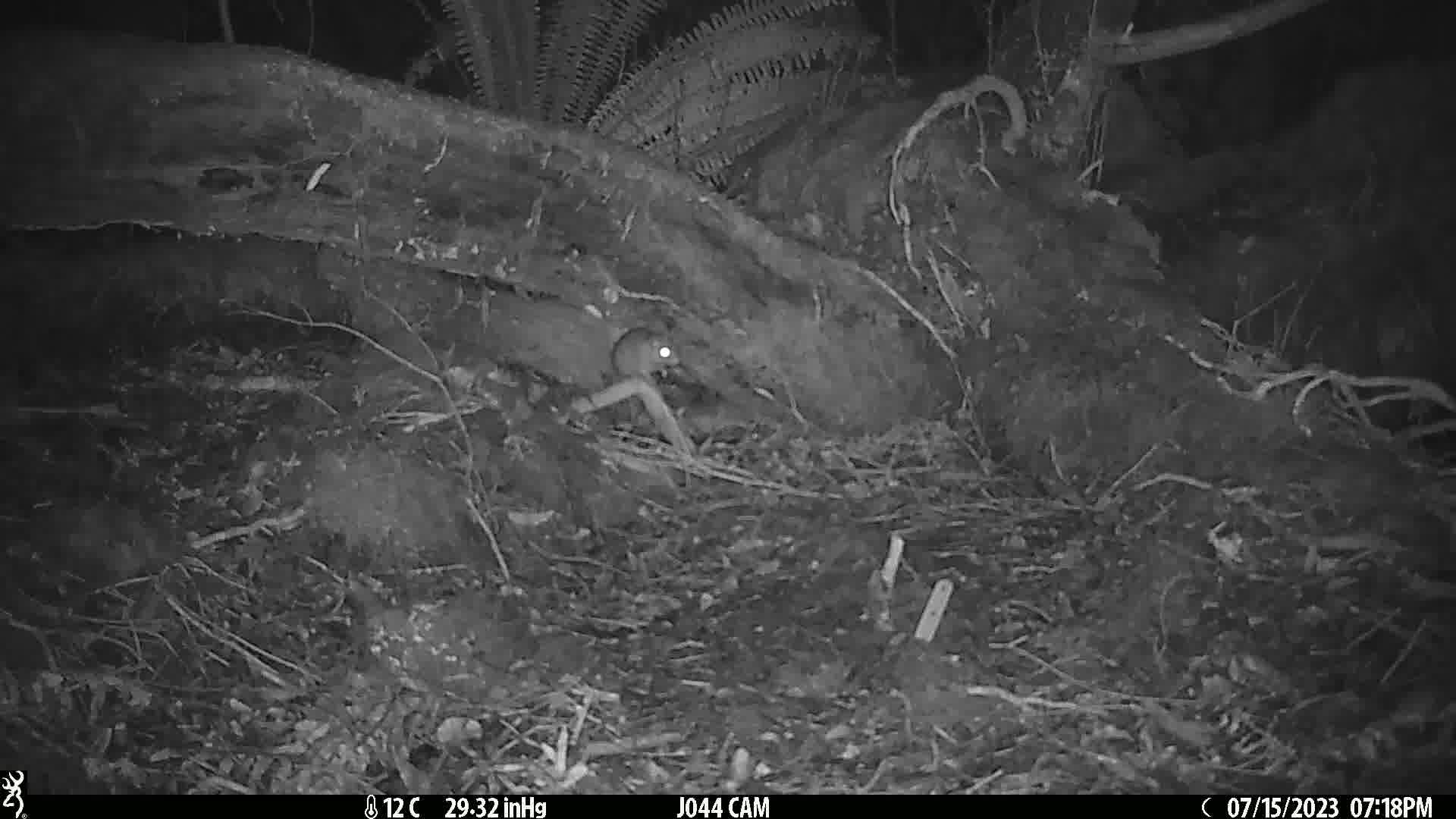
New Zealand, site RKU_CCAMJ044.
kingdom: Animalia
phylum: Chordata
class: Mammalia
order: Rodentia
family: Muridae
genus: Rattus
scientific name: Rattus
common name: rat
Rat (Rattus).